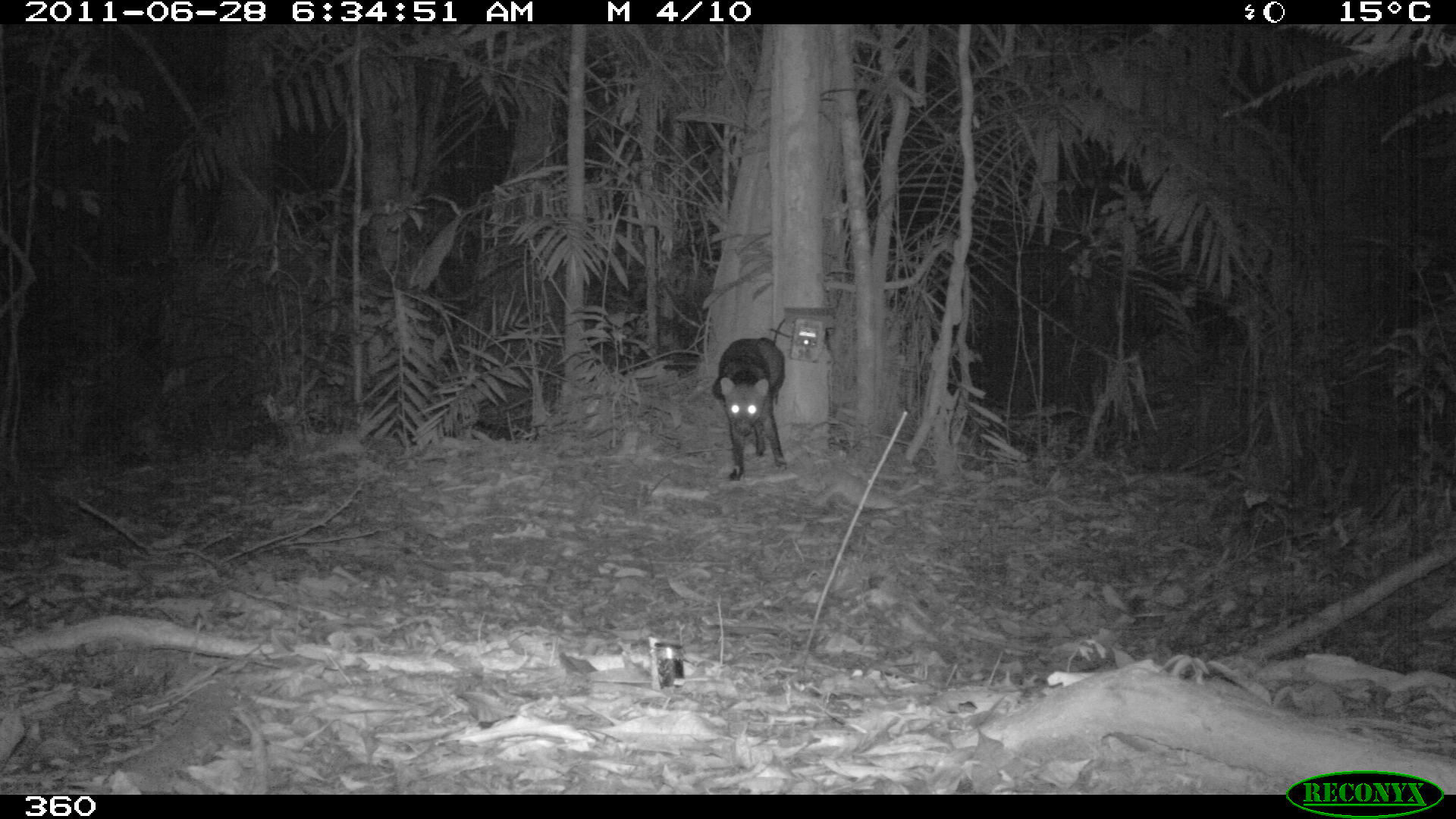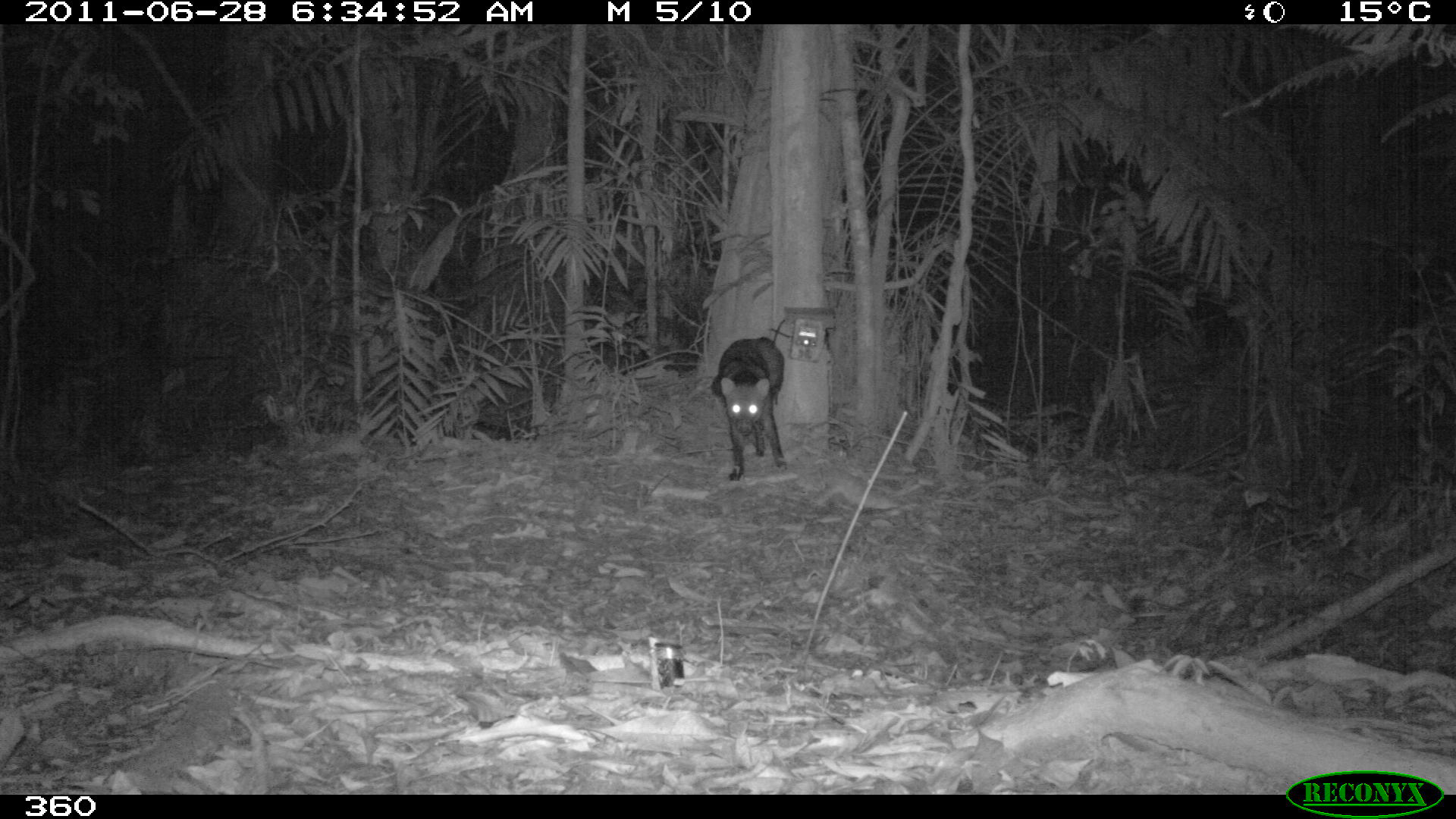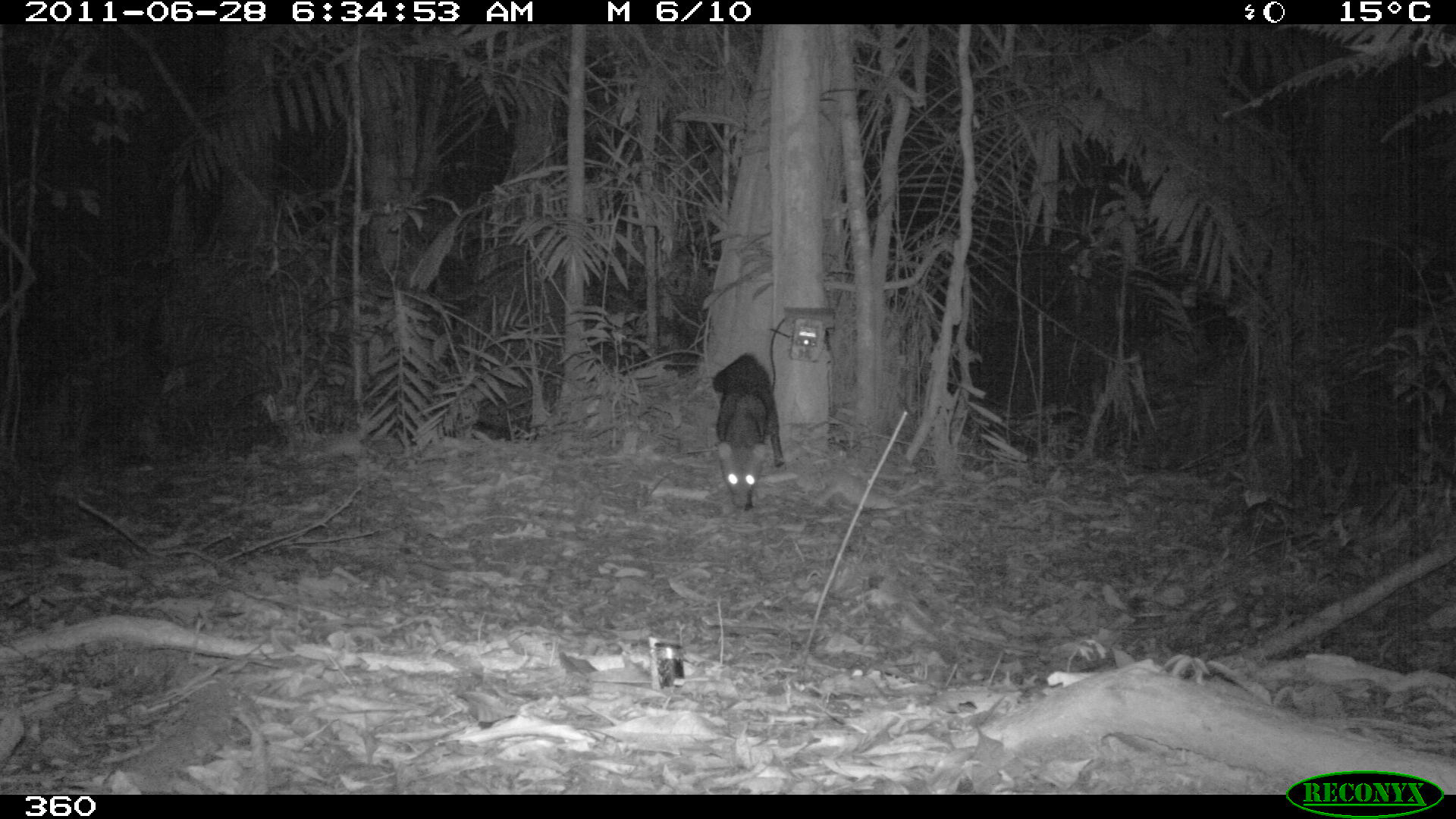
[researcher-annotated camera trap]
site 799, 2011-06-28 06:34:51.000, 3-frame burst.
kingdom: Animalia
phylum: Chordata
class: Mammalia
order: Carnivora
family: Canidae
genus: Atelocynus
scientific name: Atelocynus microtis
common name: short-eared dog